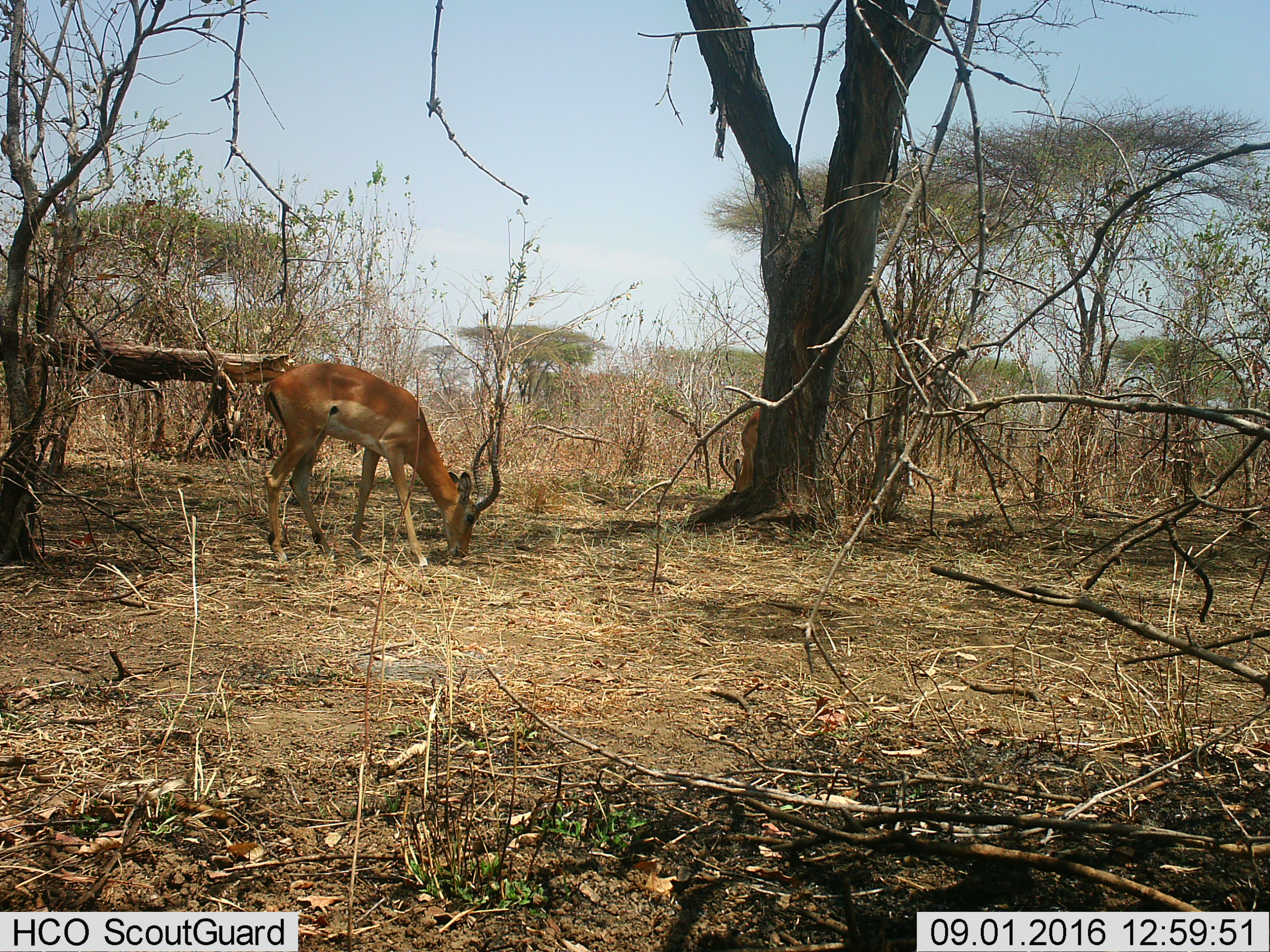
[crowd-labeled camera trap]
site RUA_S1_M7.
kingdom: Animalia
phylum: Chordata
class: Mammalia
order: Artiodactyla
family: Bovidae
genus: Aepyceros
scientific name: Aepyceros melampus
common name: impala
Impala (Aepyceros melampus), count 1. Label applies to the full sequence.